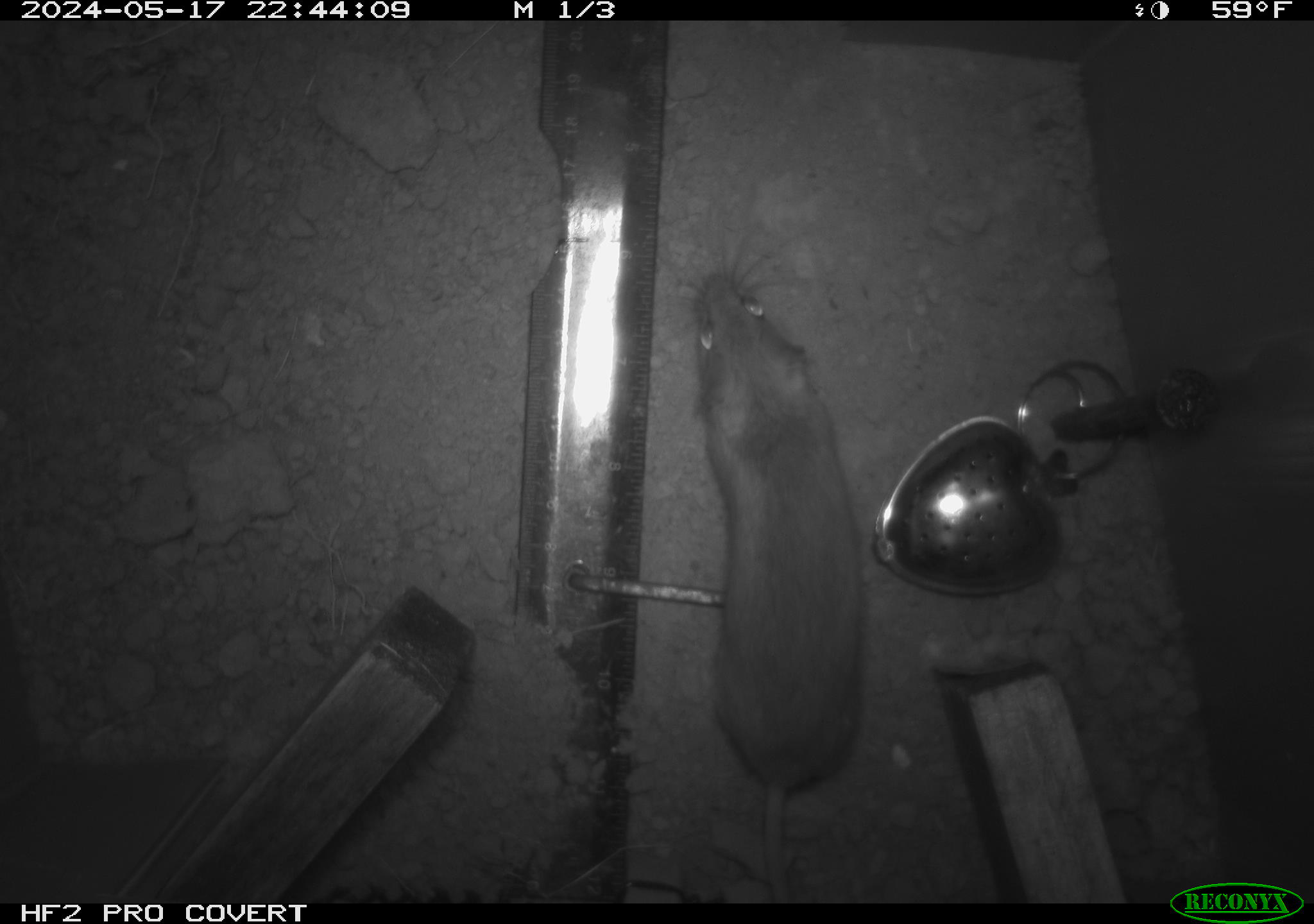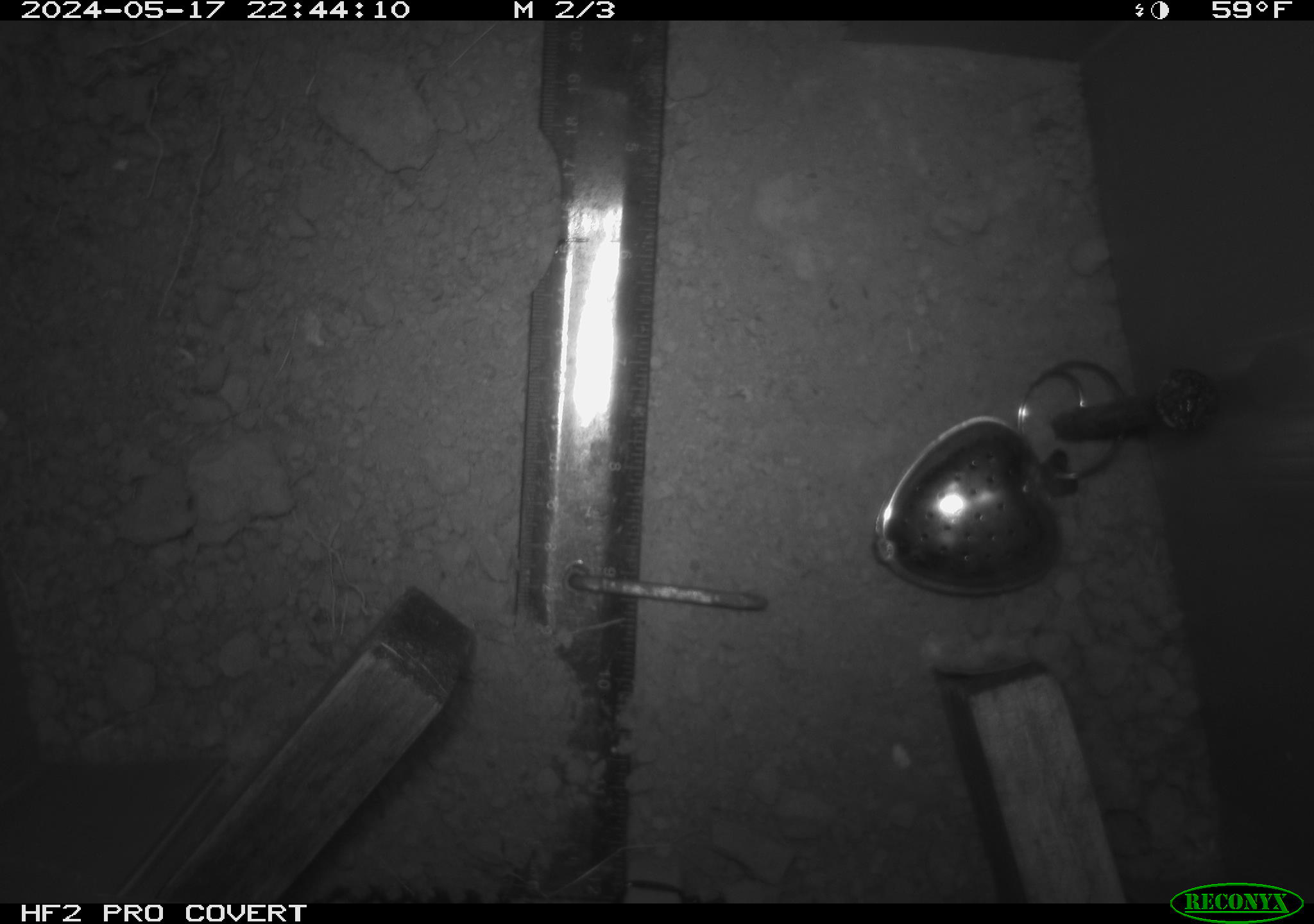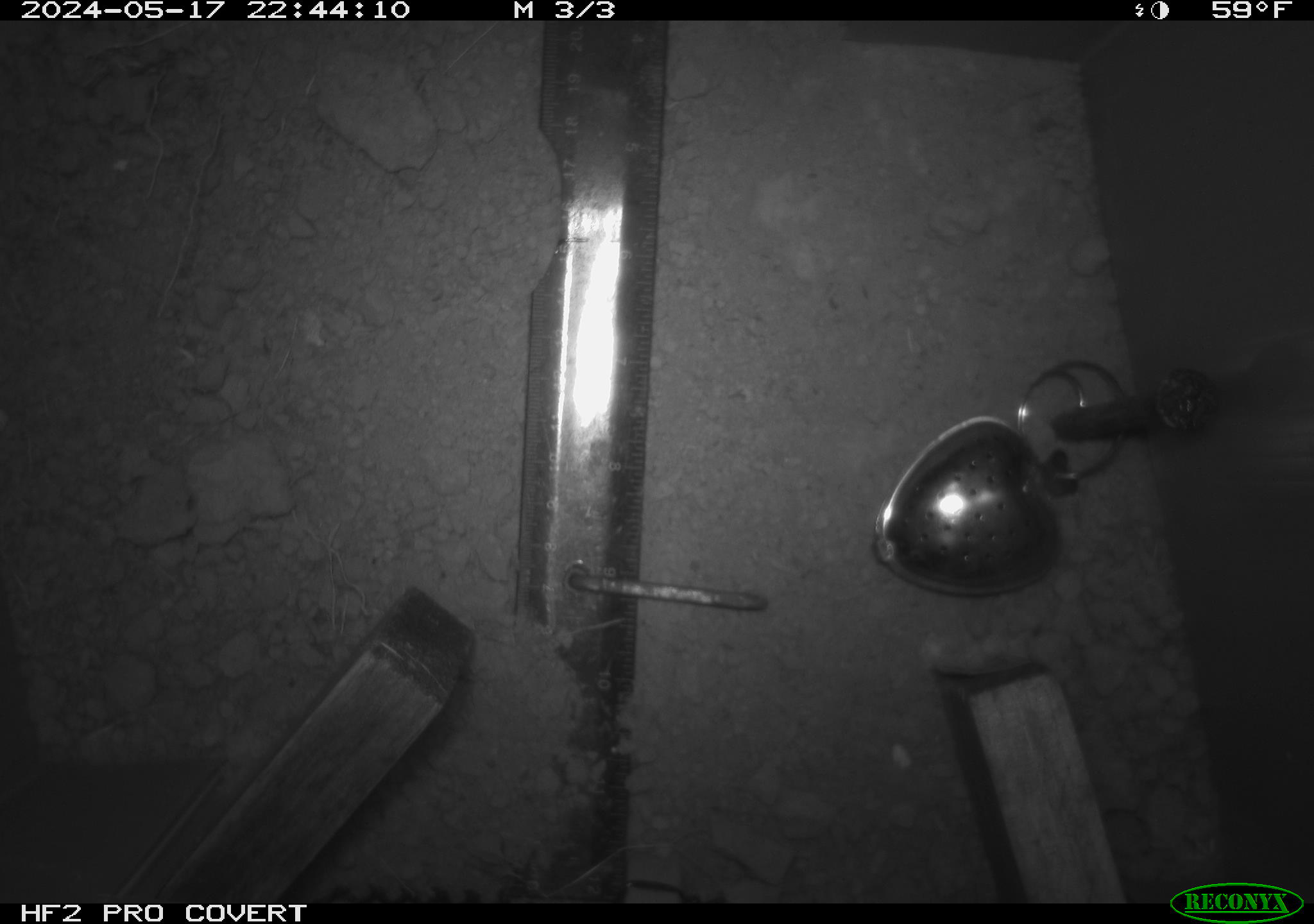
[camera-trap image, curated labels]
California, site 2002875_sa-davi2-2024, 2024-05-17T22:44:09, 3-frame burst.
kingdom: Animalia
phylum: Chordata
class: Mammalia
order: Rodentia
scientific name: Rodentia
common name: mouse species